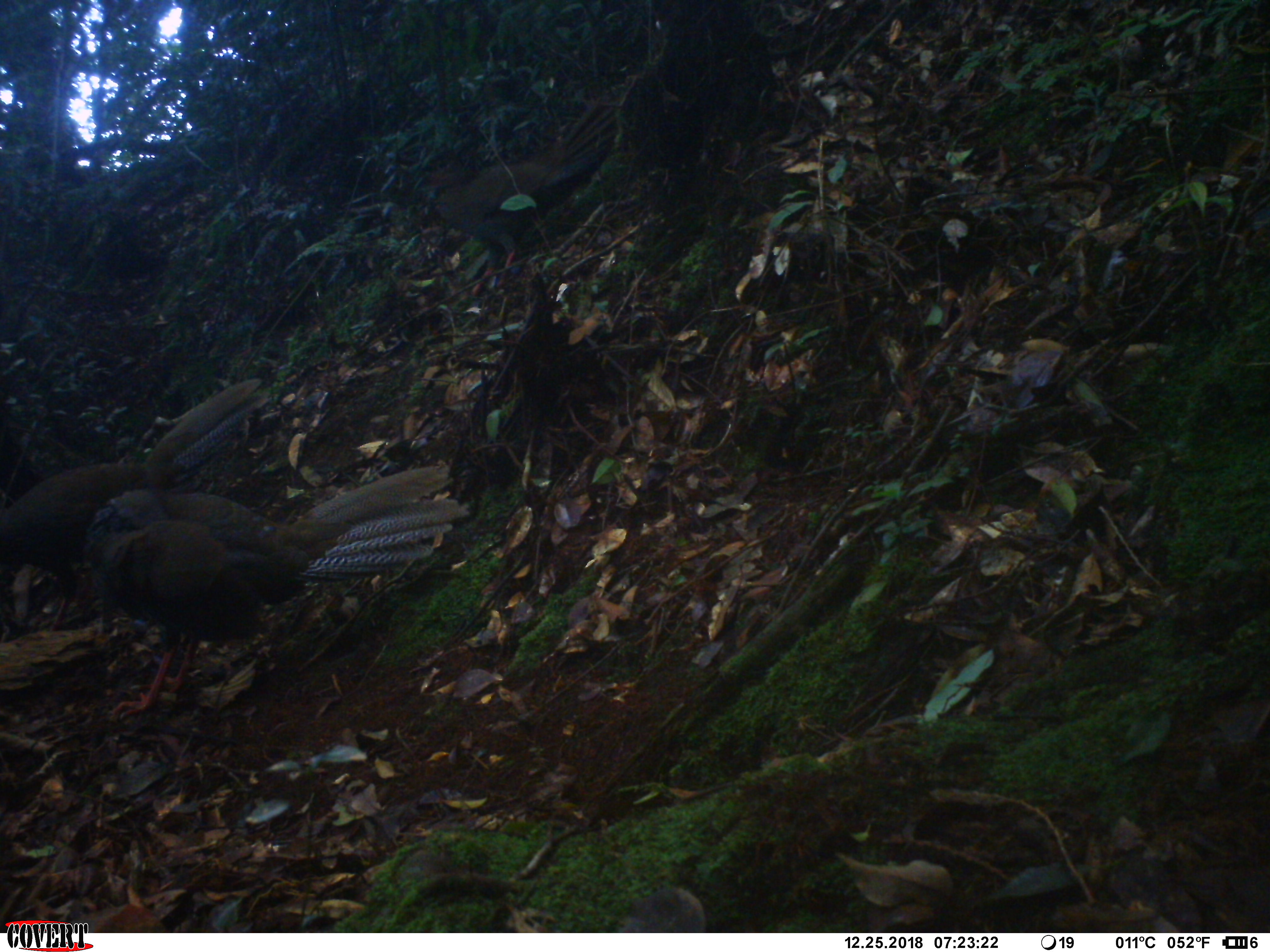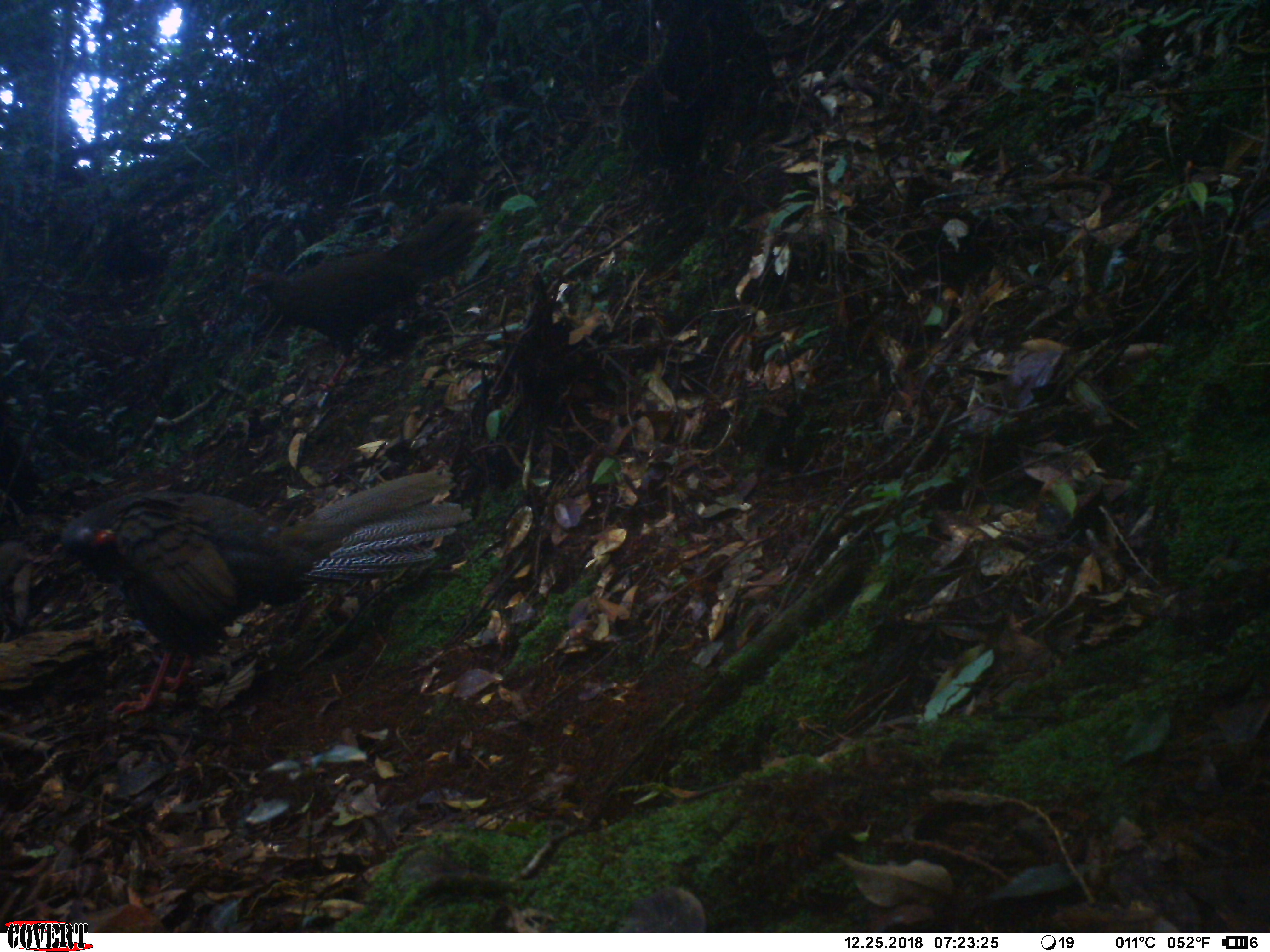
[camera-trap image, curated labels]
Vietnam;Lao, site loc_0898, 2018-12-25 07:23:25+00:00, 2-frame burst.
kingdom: Animalia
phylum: Chordata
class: Aves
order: Galliformes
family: Phasianidae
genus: Lophura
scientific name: Lophura nycthemera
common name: silver pheasant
Silver pheasant (Lophura nycthemera). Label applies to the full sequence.